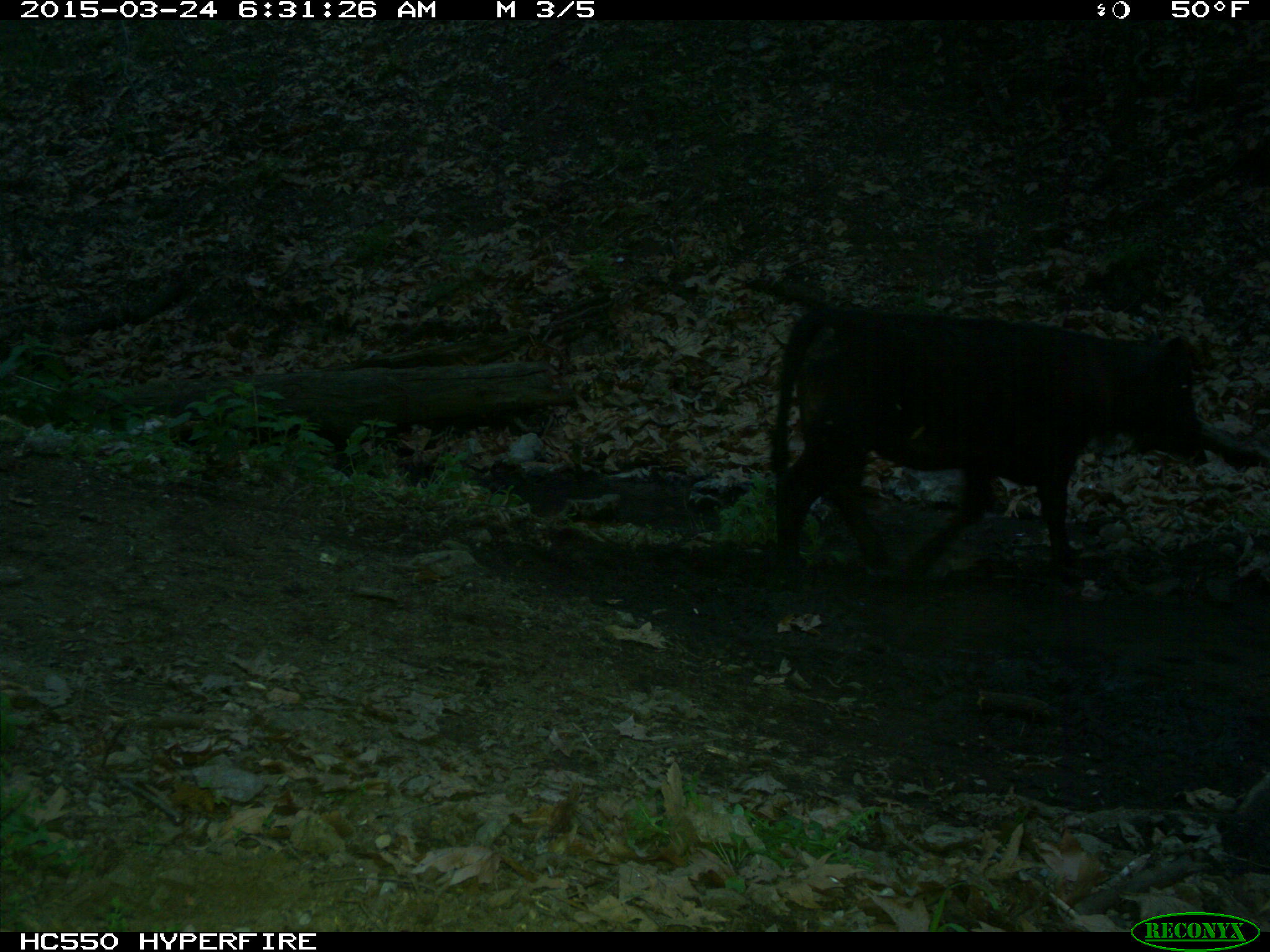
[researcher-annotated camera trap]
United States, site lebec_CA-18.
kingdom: Animalia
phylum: Chordata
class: Mammalia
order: Artiodactyla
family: Bovidae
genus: Bos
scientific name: Bos taurus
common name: domestic cow